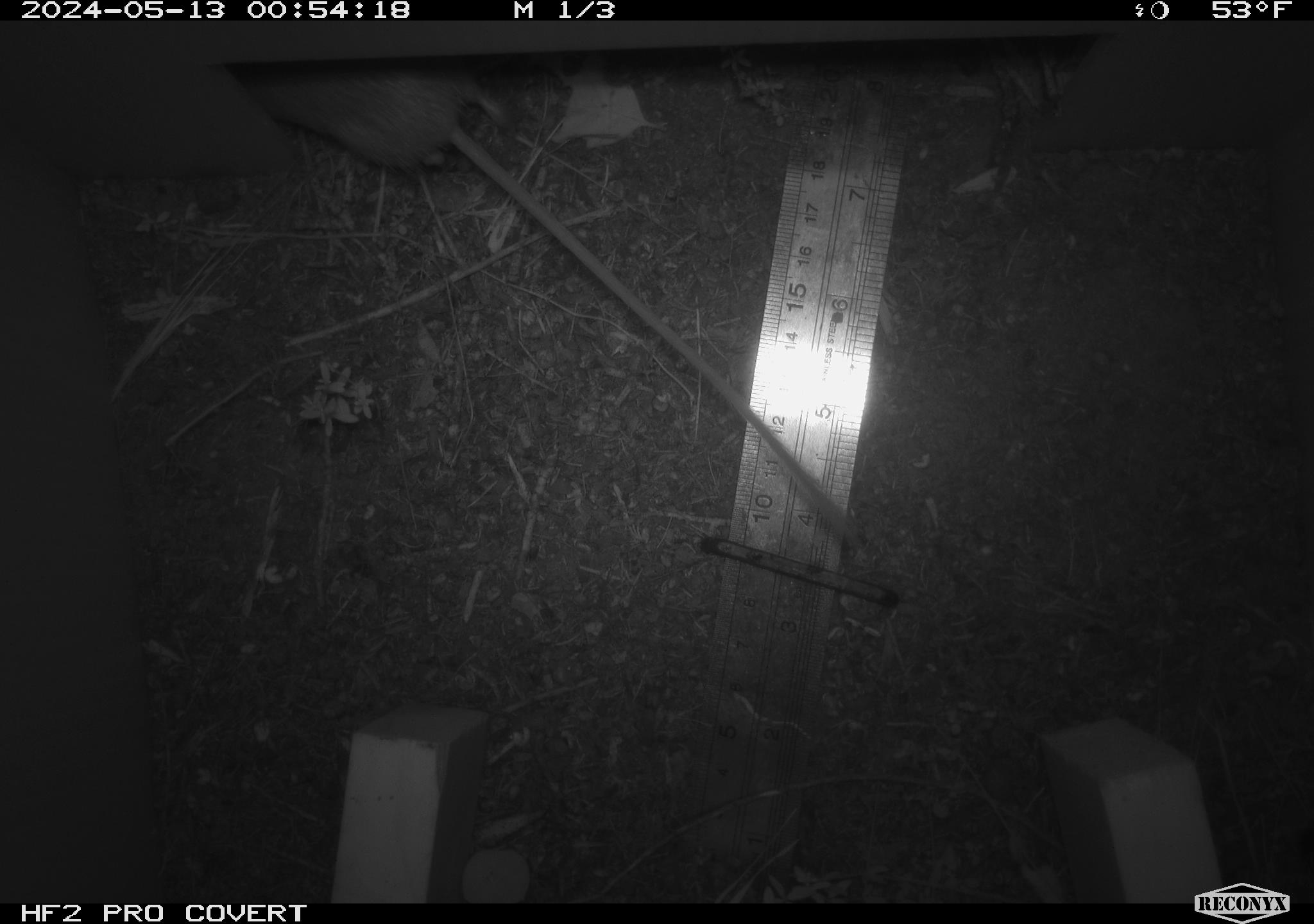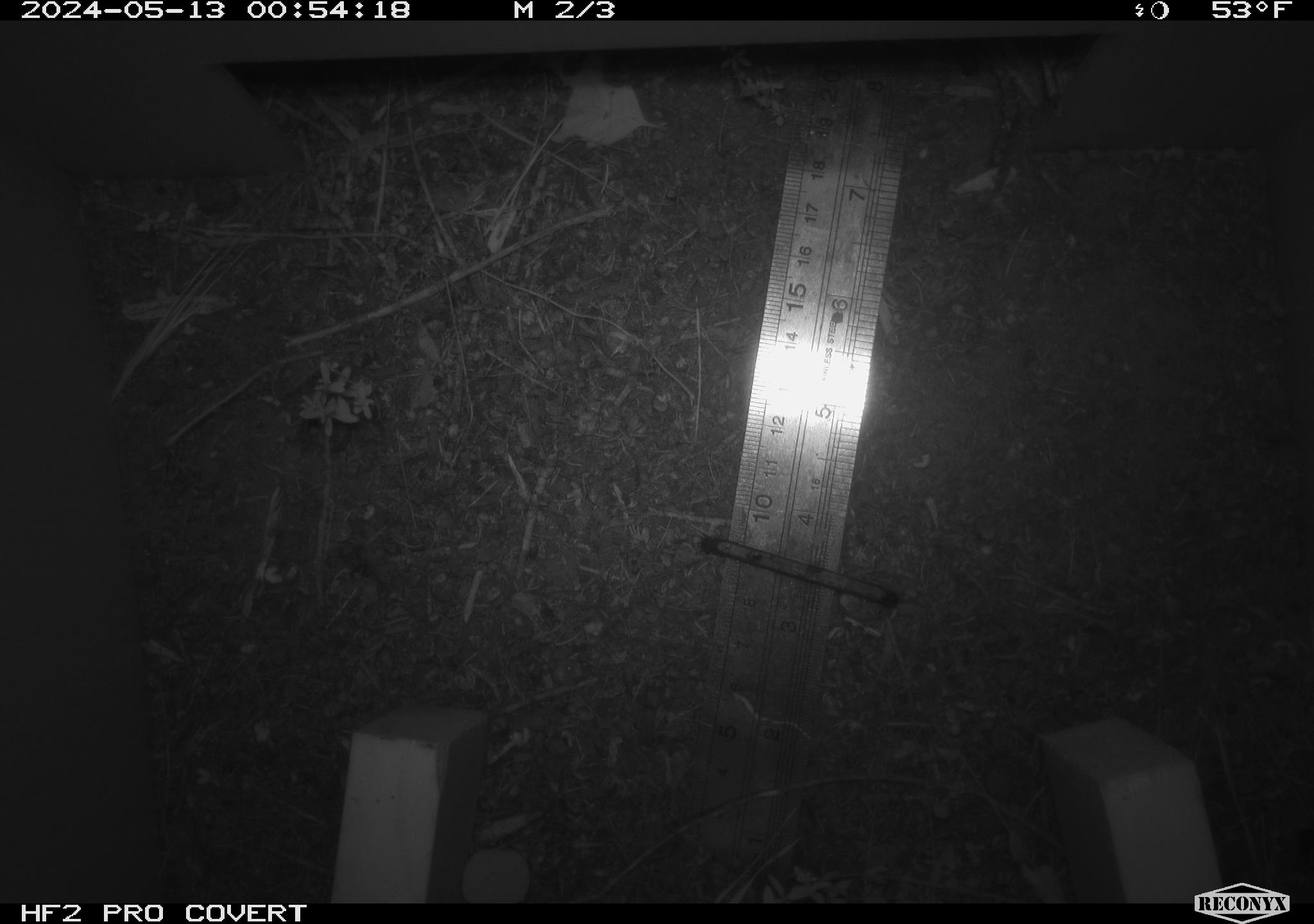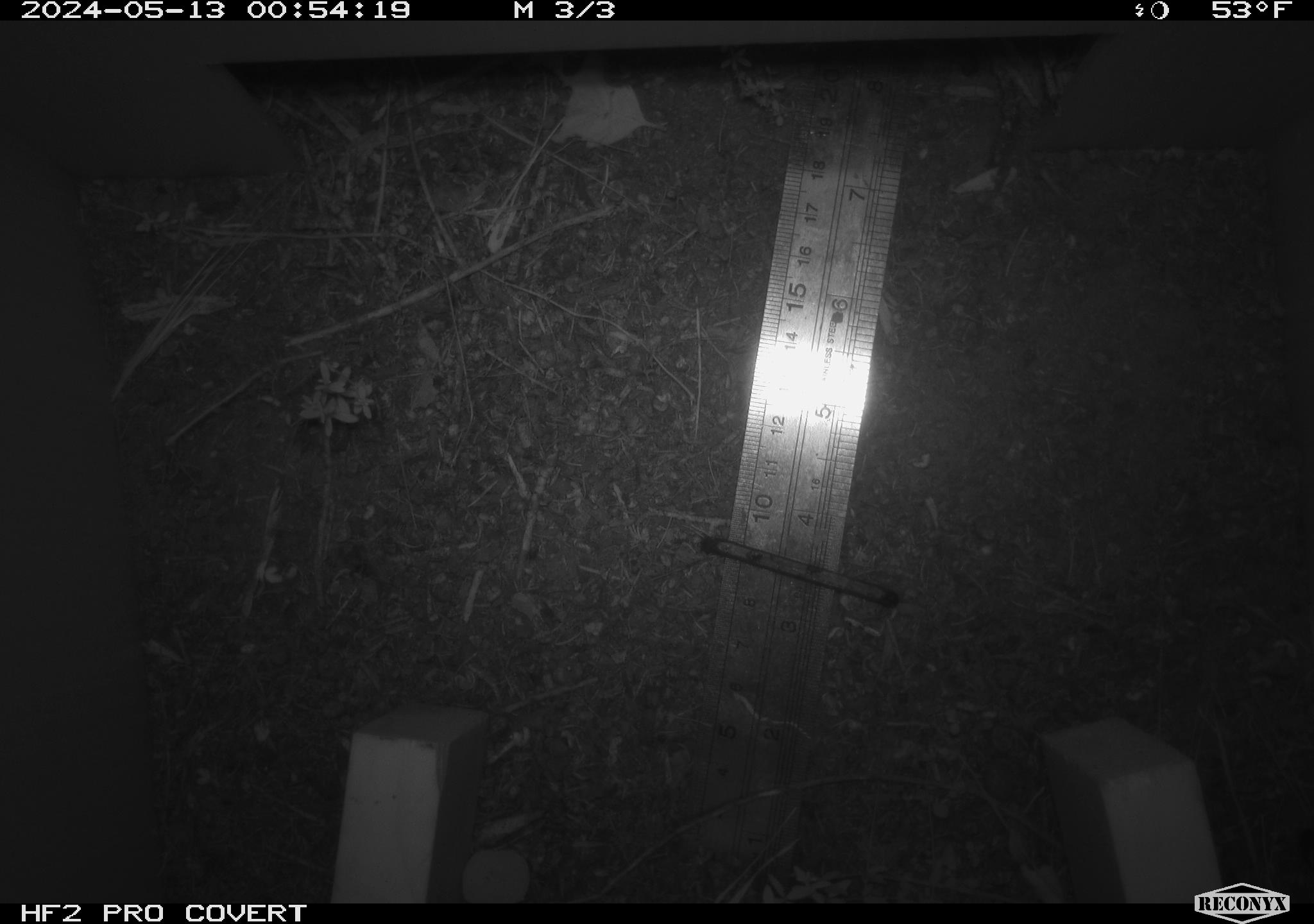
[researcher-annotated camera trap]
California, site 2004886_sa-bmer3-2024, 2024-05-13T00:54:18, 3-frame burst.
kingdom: Animalia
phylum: Chordata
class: Mammalia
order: Rodentia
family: Heteromyidae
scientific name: Heteromyidae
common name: kangaroo rats and pocket mice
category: heteromyidae family